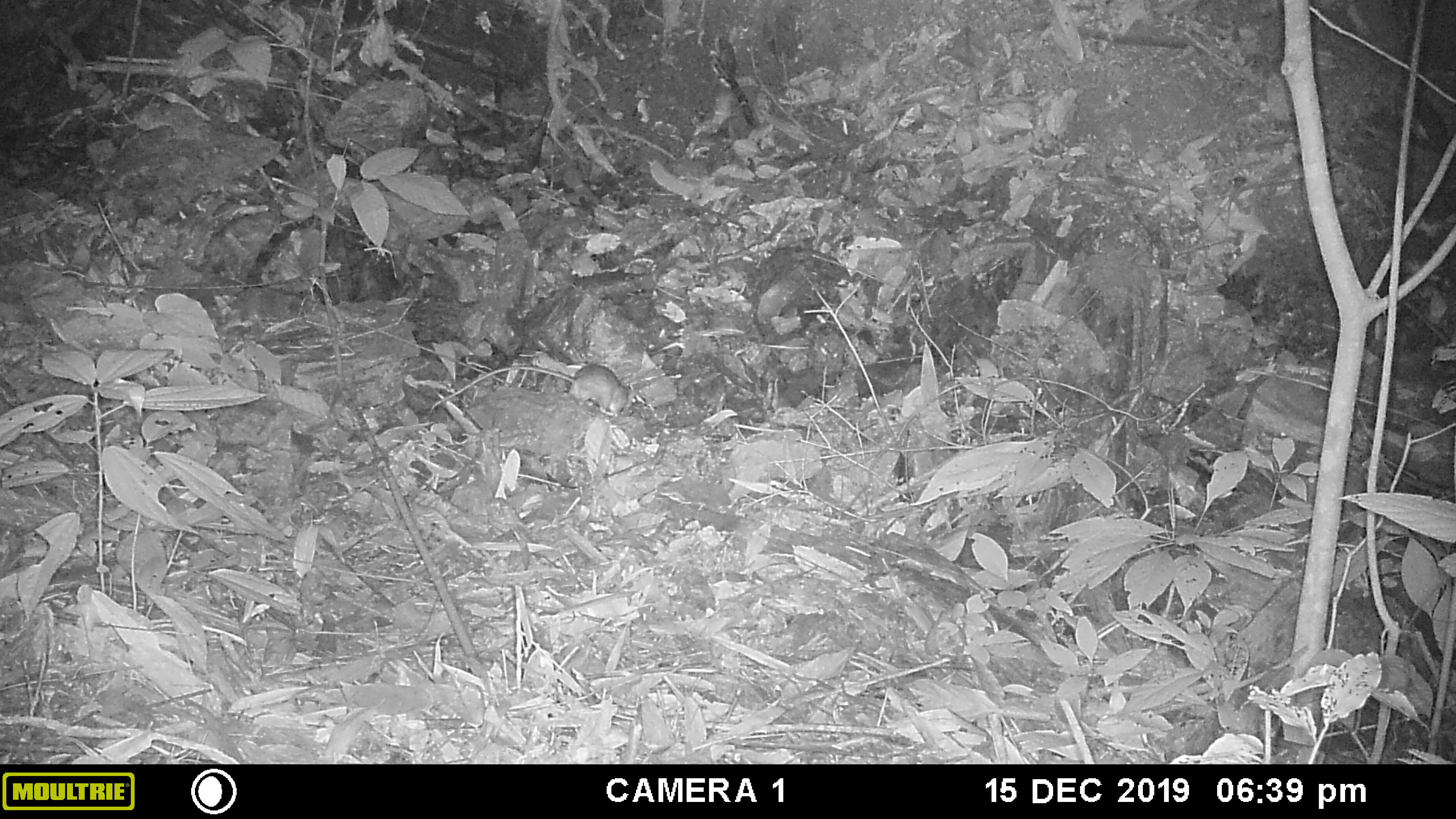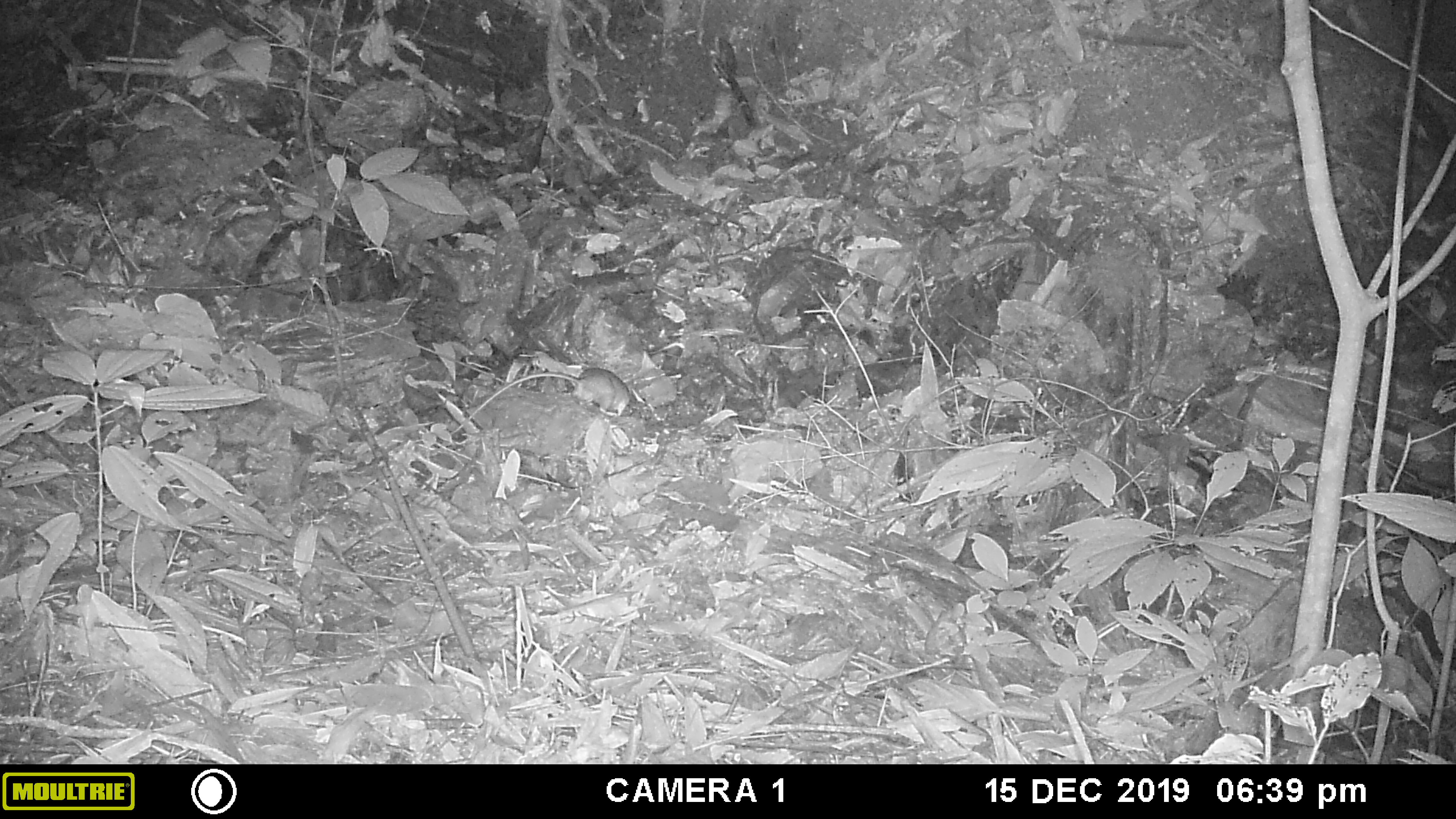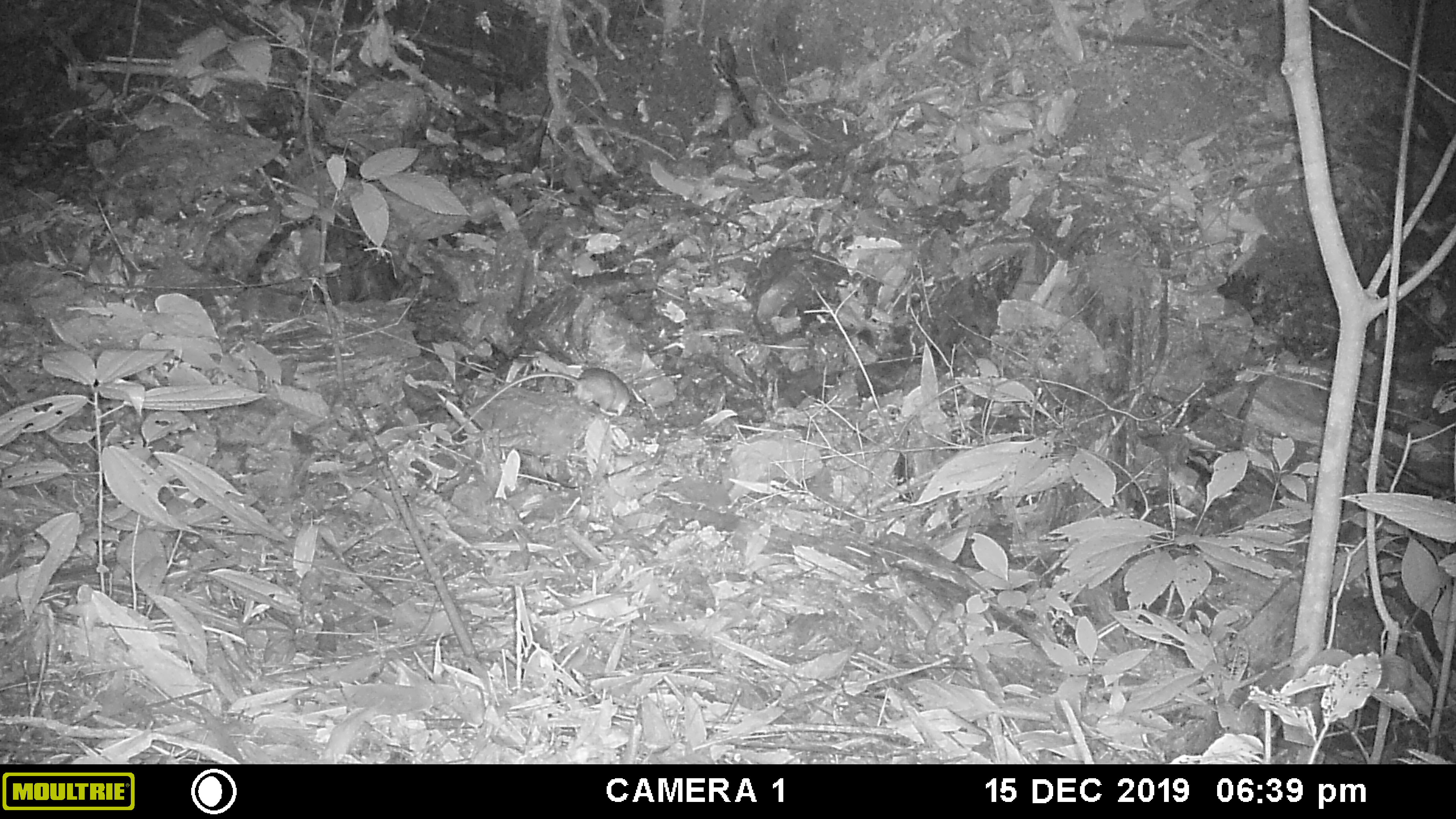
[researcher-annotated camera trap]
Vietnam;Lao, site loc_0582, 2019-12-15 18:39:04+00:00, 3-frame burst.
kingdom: Animalia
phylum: Chordata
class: Mammalia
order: Rodentia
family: Muridae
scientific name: Muridae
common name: old-world mice and rats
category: unidentified murid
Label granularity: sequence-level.